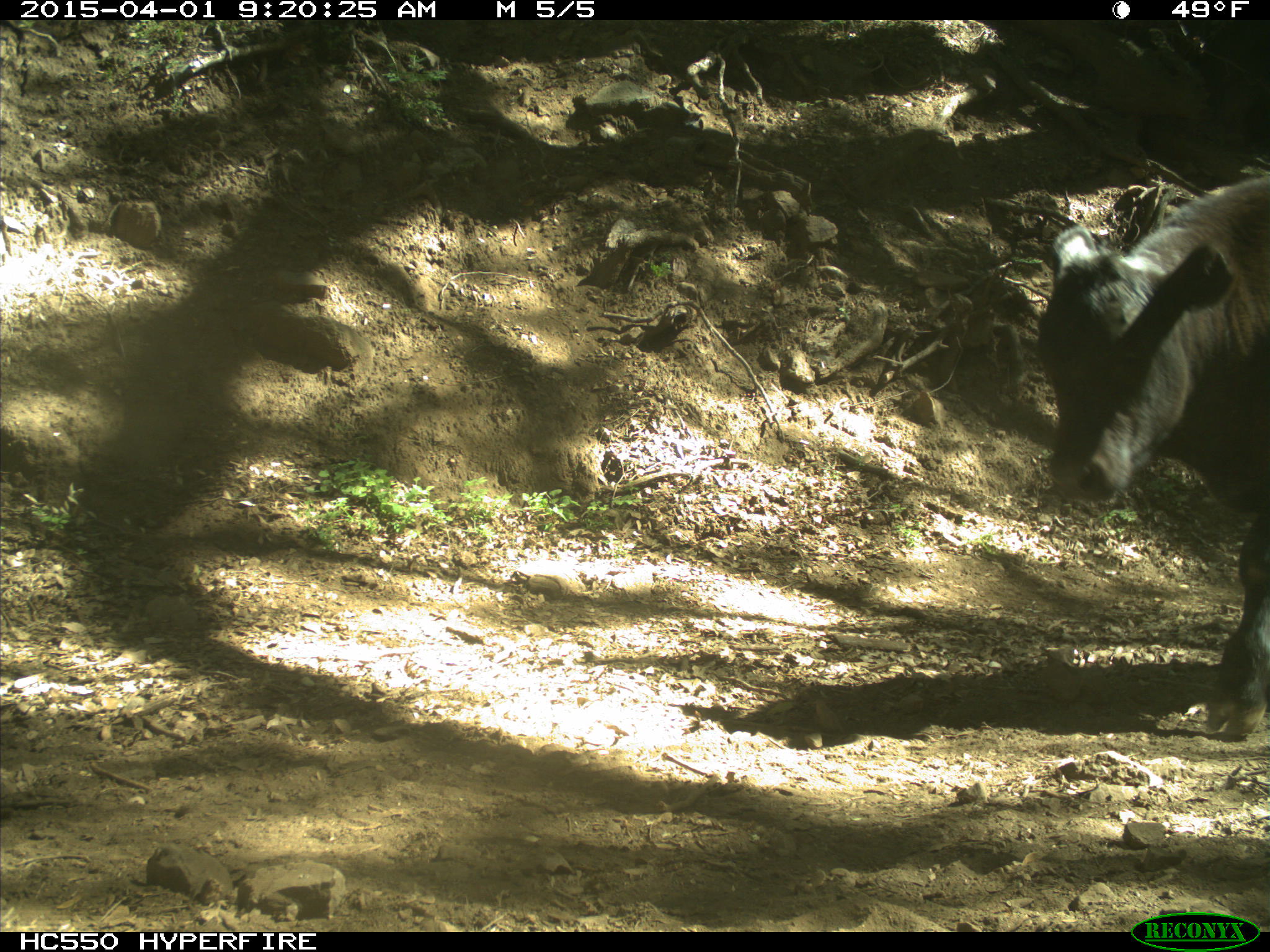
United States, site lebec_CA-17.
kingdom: Animalia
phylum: Chordata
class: Mammalia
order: Artiodactyla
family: Bovidae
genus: Bos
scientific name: Bos taurus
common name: domestic cow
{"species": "Bos taurus (domestic cow)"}